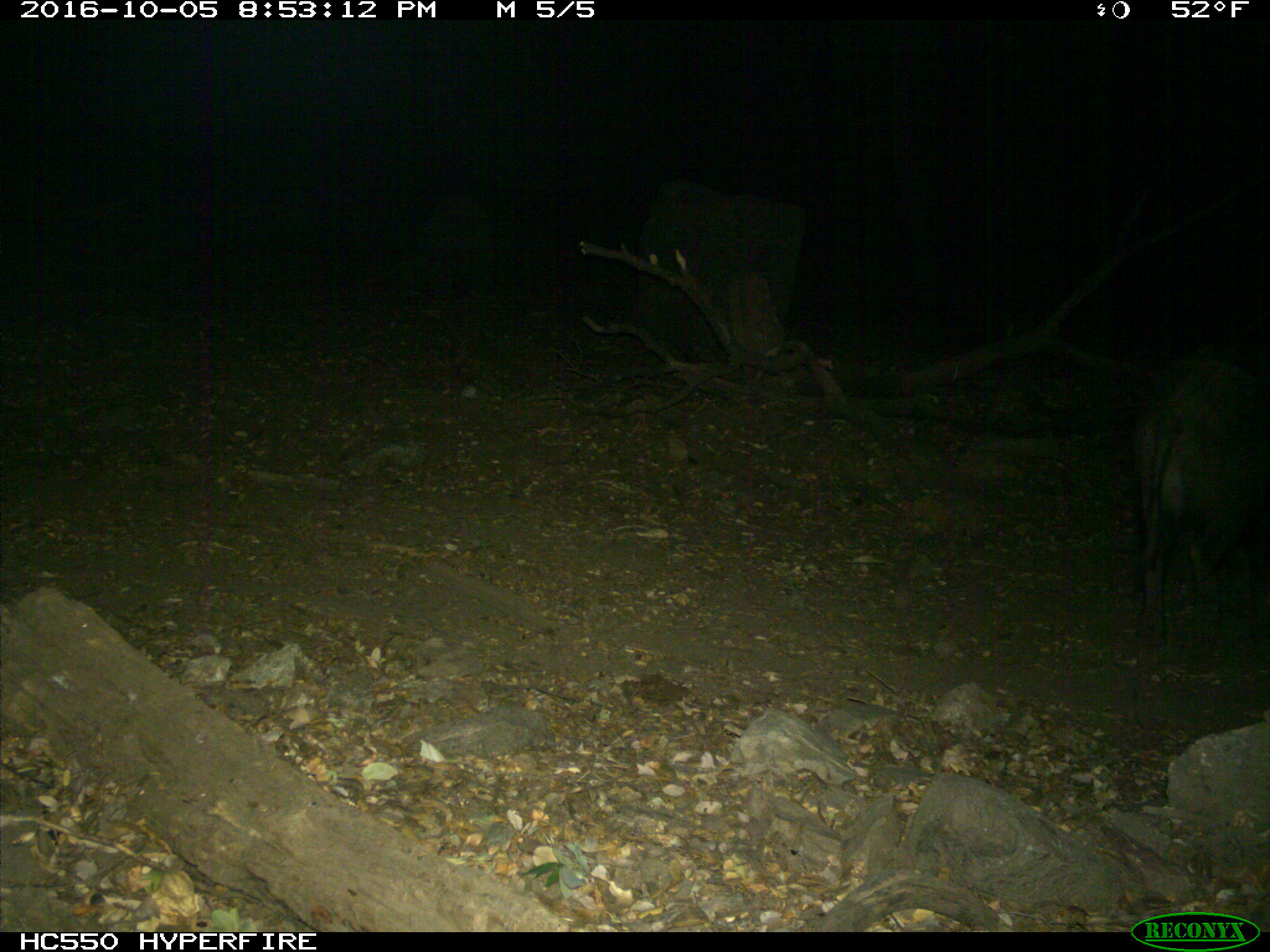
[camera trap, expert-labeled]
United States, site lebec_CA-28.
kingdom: Animalia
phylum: Chordata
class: Mammalia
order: Artiodactyla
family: Suidae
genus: Sus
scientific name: Sus scrofa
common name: wild boar